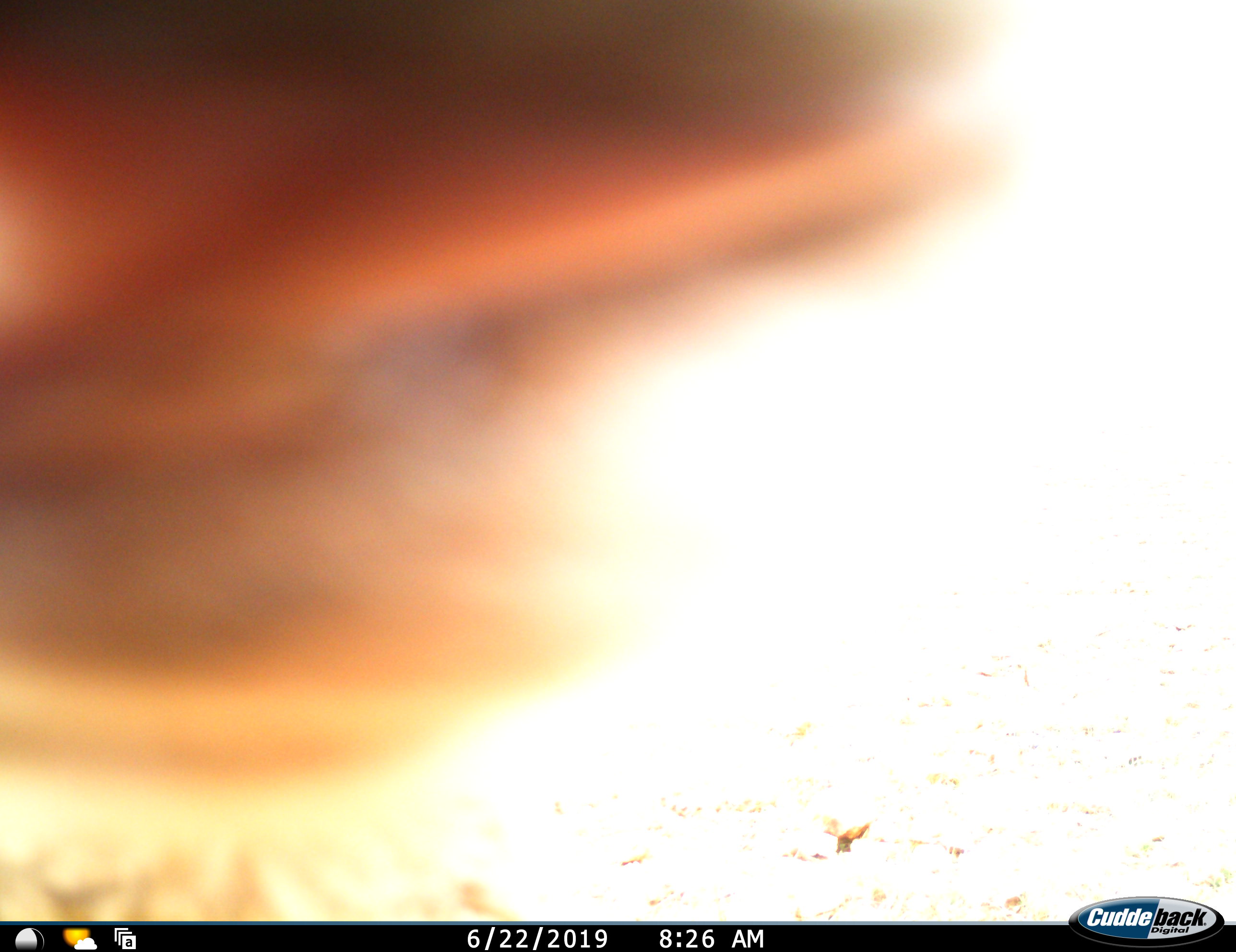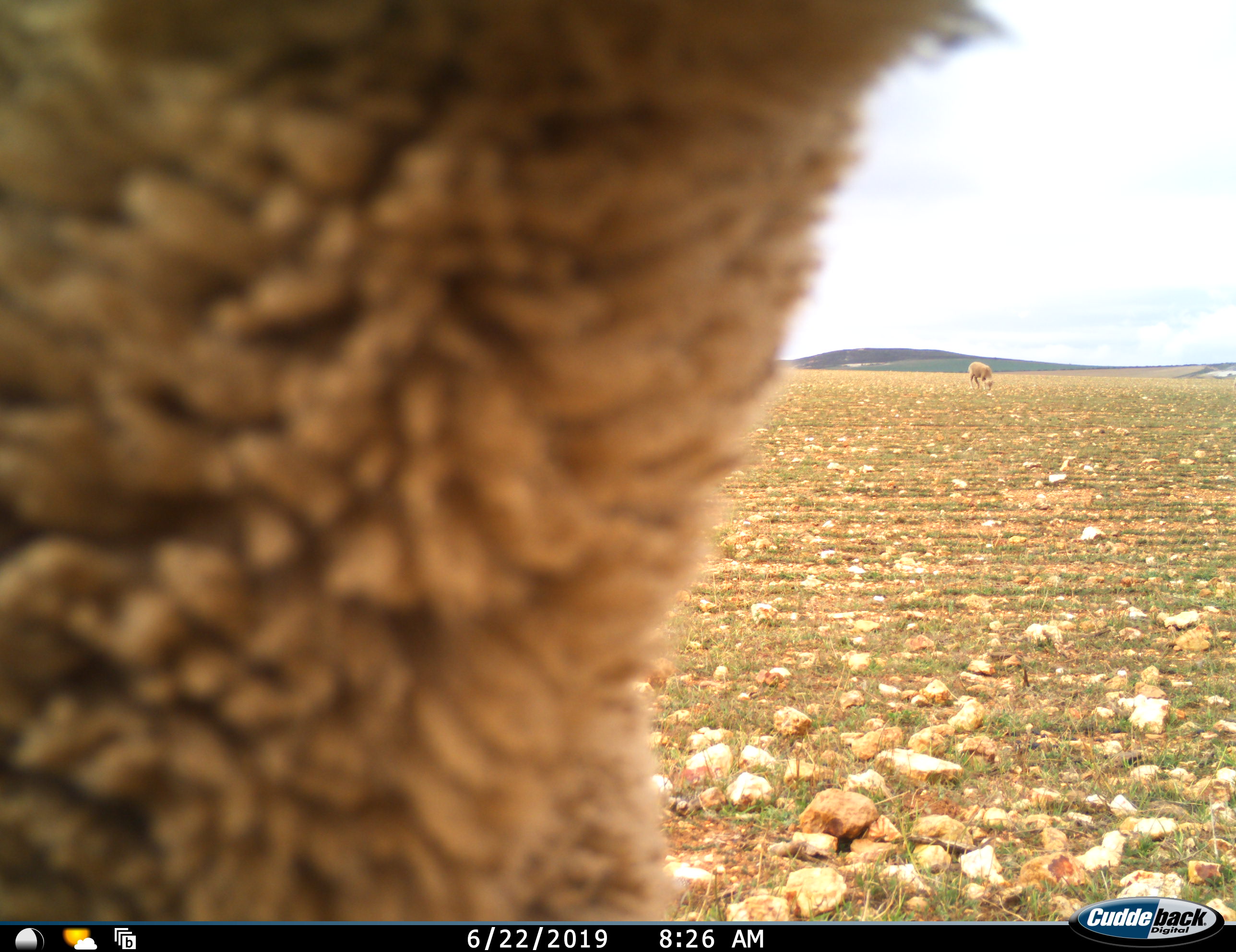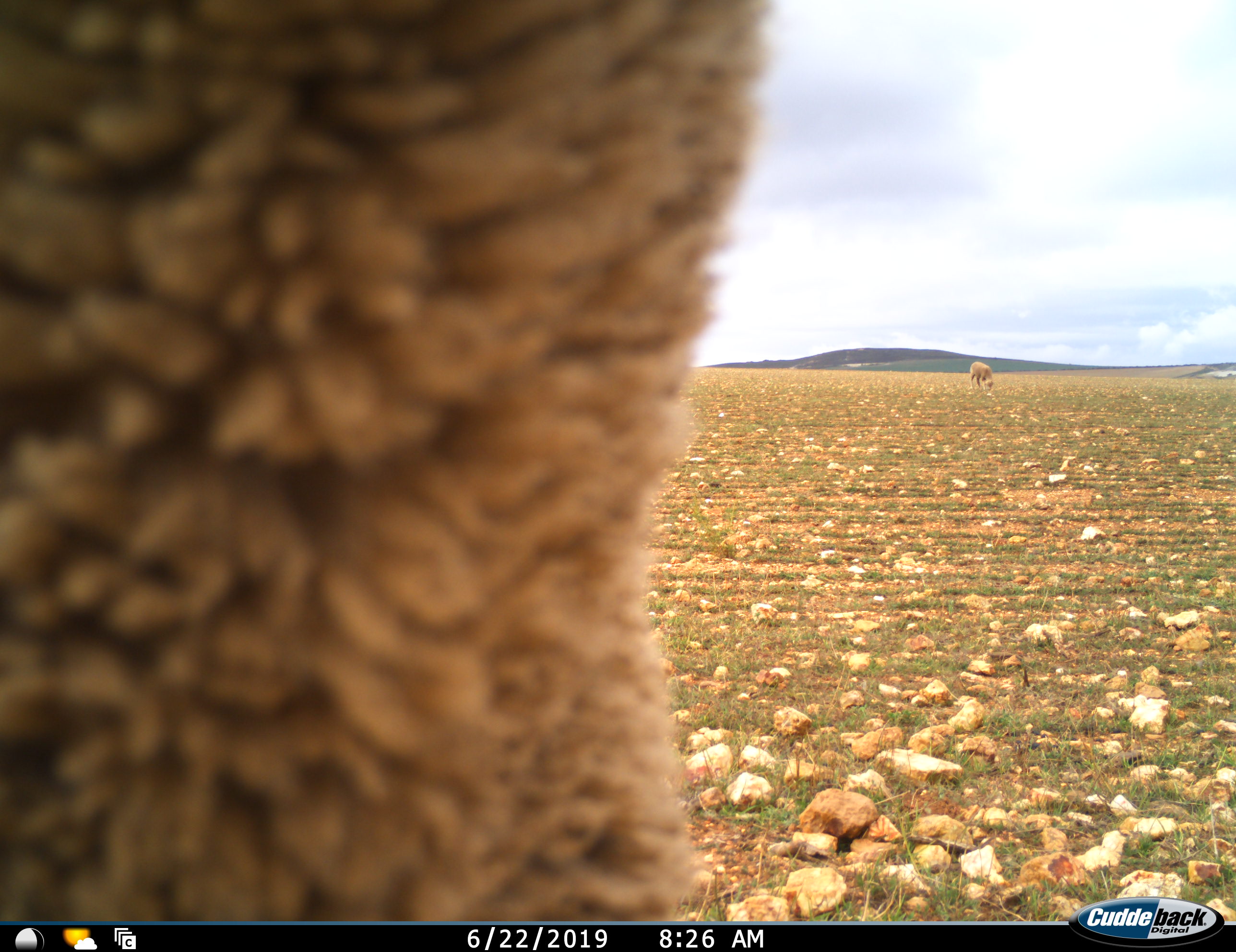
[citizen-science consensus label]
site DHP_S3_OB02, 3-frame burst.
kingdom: Animalia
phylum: Chordata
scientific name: Vertebrata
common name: domestic animal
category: domesticanimal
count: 2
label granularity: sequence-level